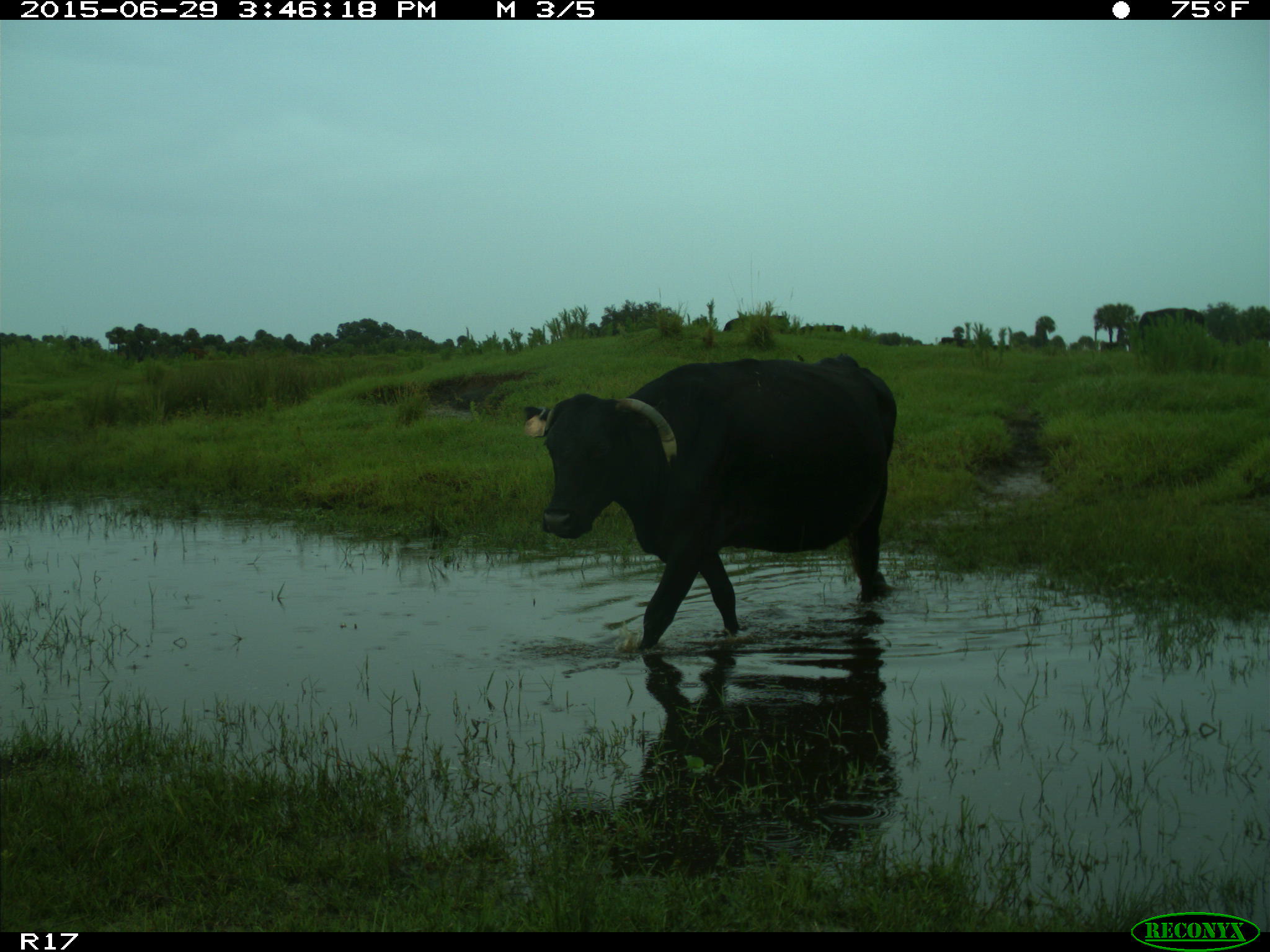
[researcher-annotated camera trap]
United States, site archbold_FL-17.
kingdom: Animalia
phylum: Chordata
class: Mammalia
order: Artiodactyla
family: Bovidae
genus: Bos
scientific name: Bos taurus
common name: domestic cow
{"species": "Bos taurus (domestic cow)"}